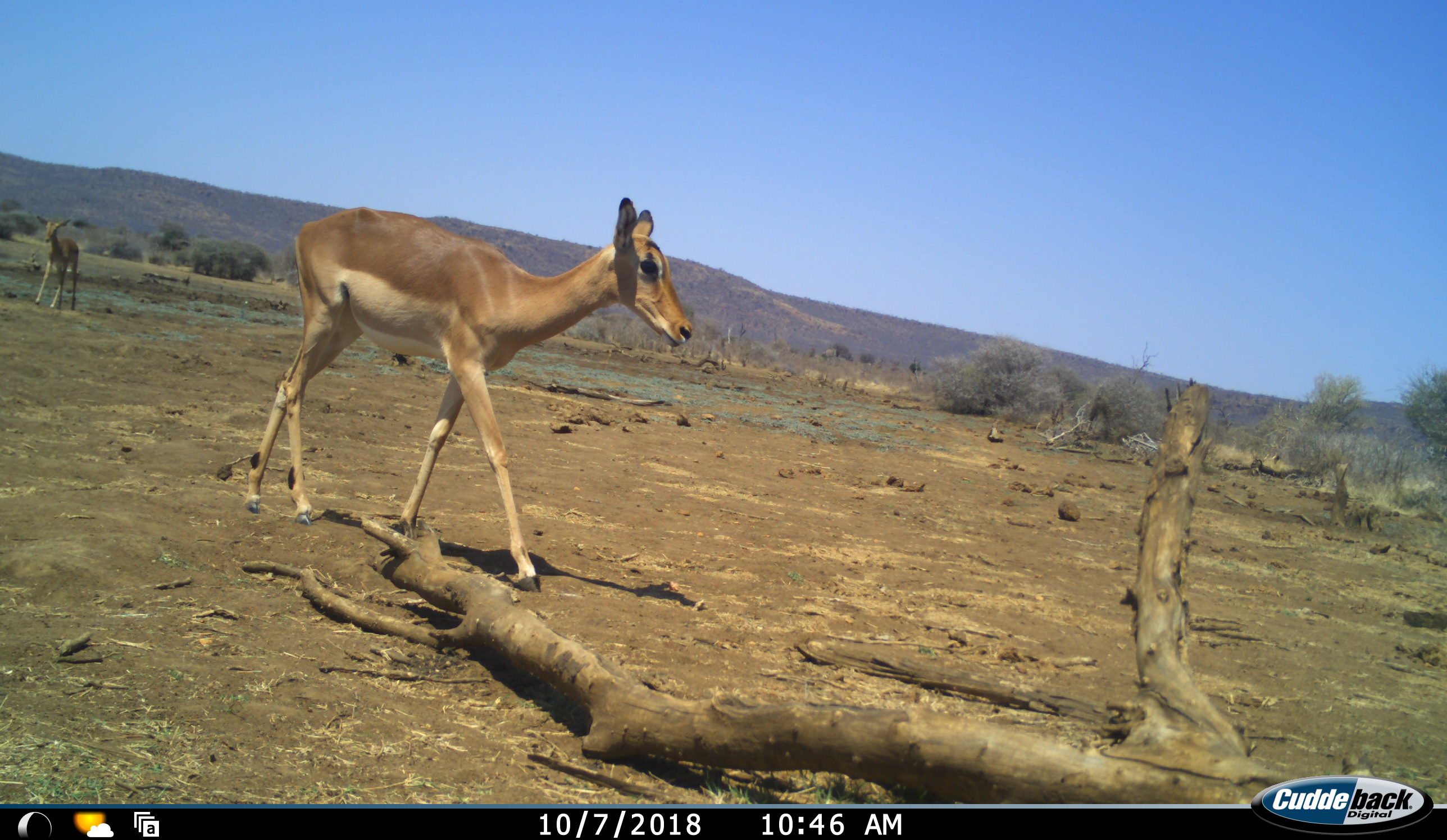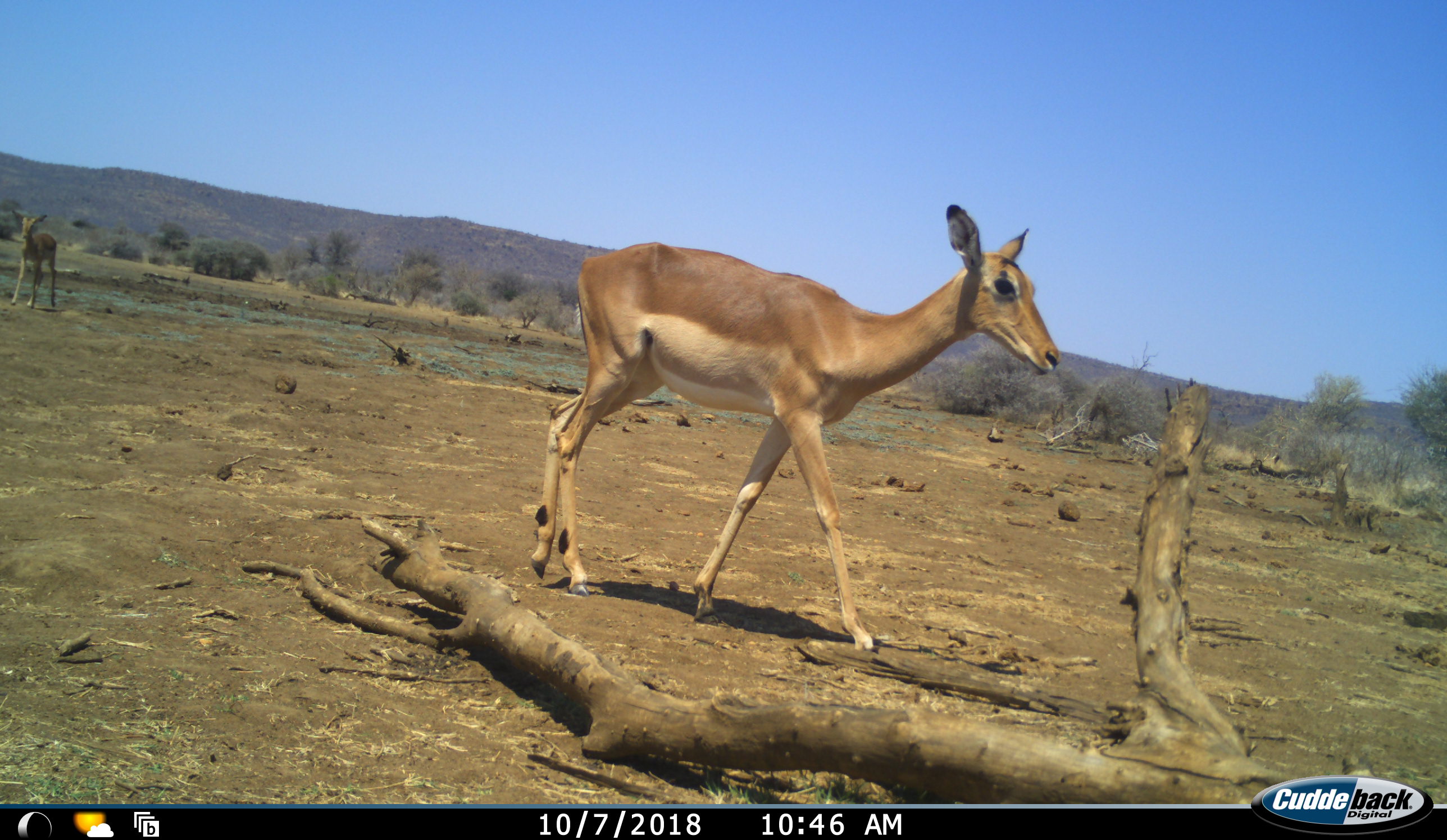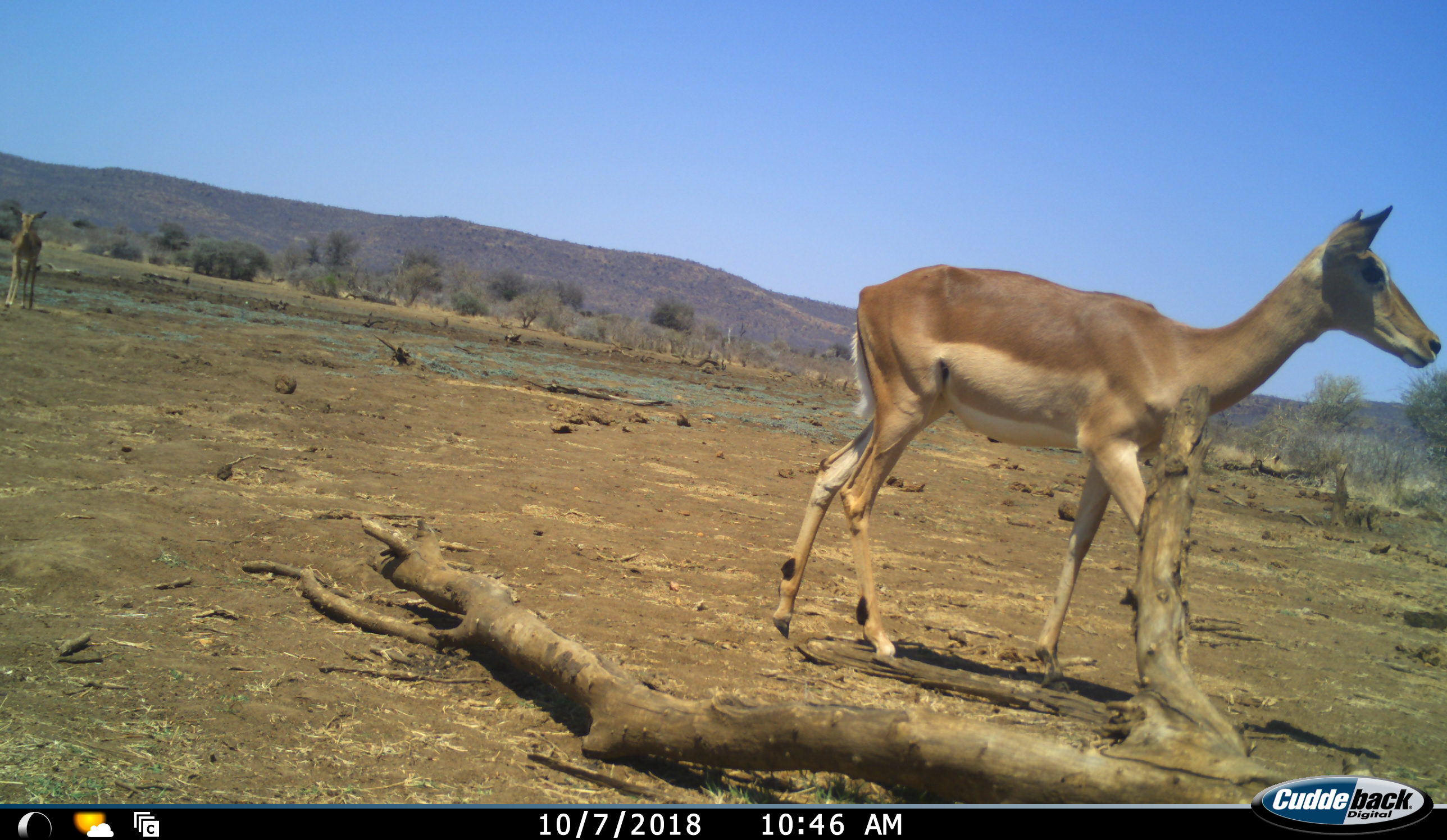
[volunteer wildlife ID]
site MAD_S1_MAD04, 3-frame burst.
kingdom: Animalia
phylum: Chordata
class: Mammalia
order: Artiodactyla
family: Bovidae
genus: Aepyceros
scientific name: Aepyceros melampus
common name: impala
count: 2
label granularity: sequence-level